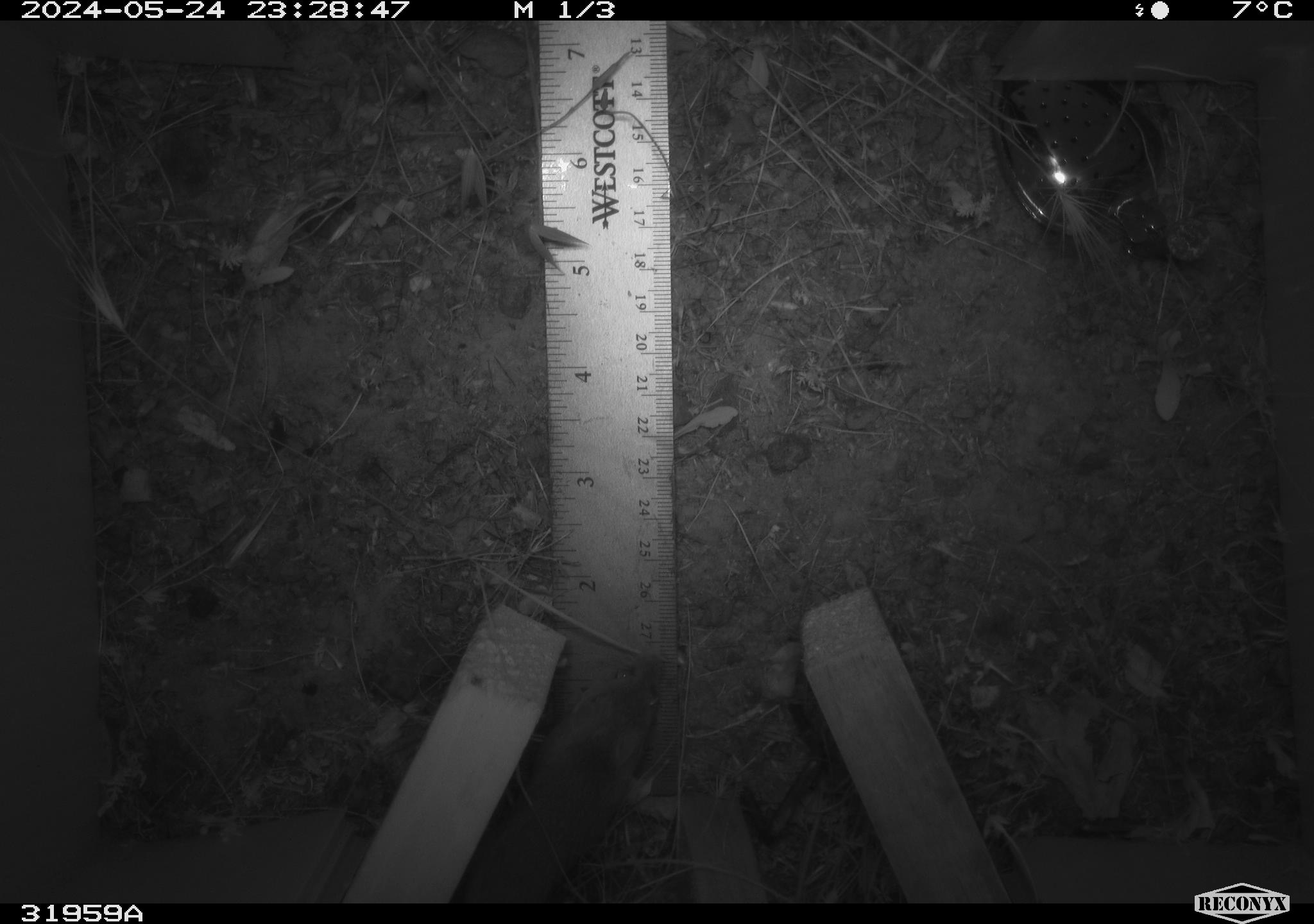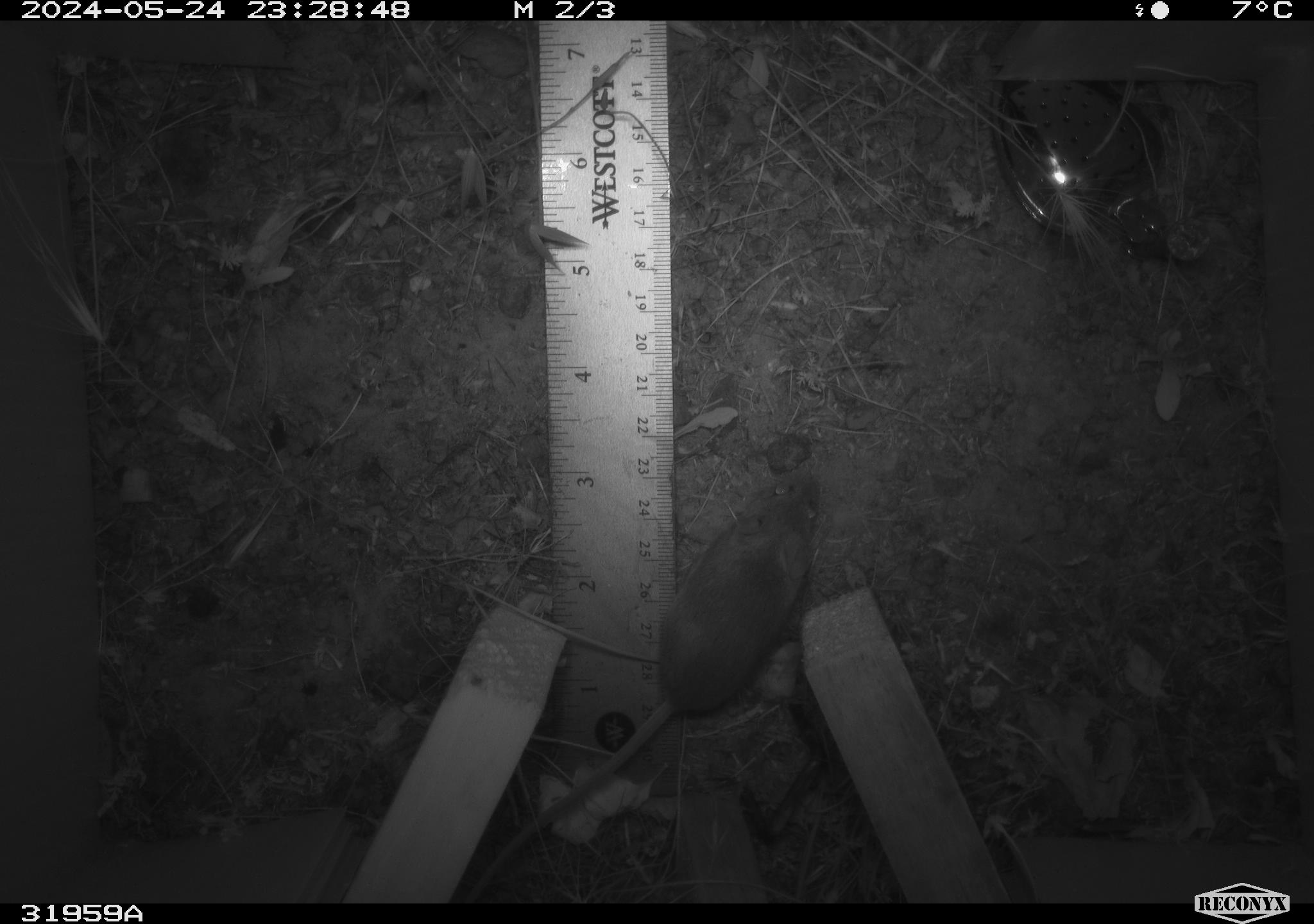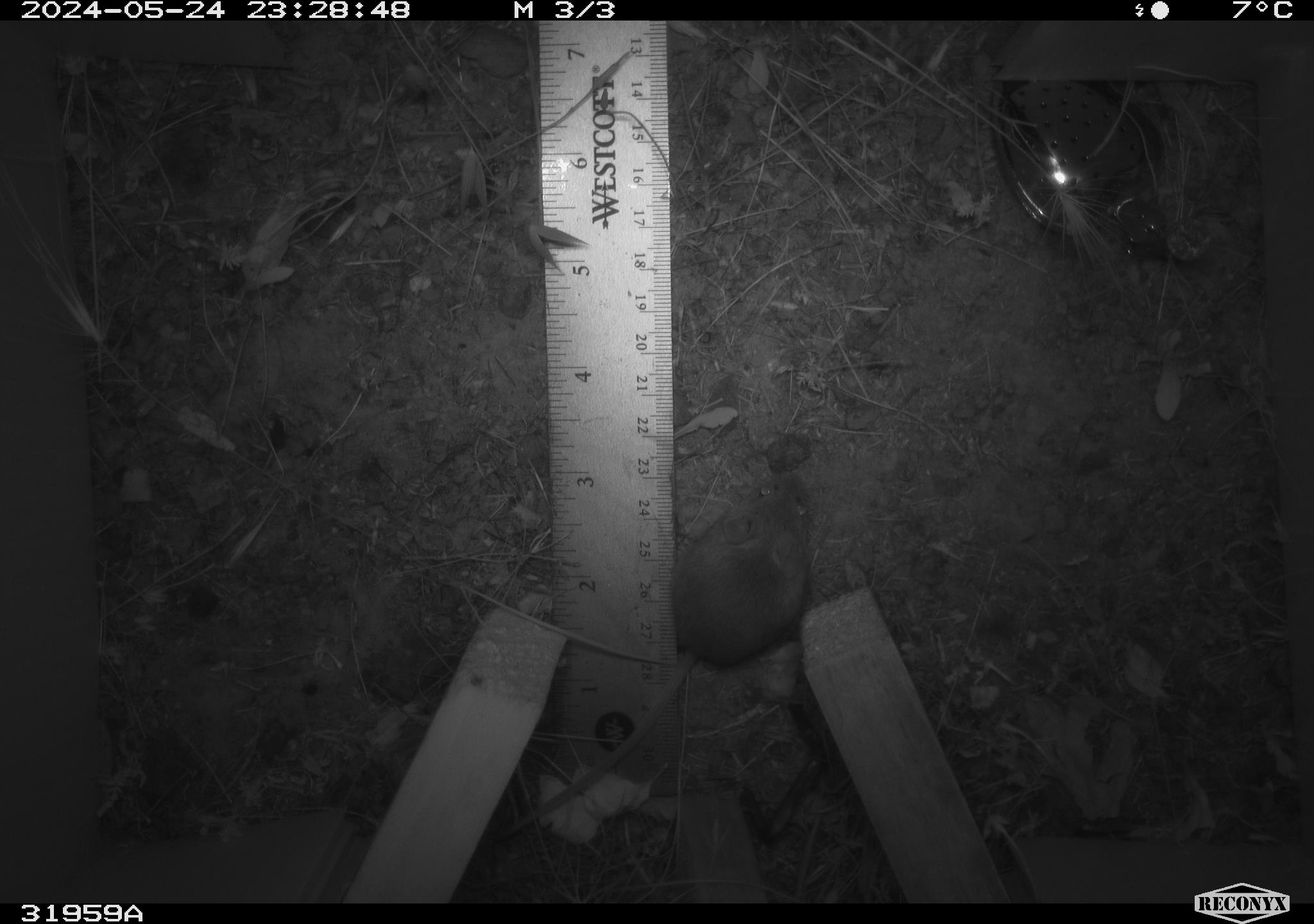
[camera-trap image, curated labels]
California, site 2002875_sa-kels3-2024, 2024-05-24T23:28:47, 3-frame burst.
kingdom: Animalia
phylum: Chordata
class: Mammalia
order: Rodentia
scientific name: Rodentia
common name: rodent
Rodent (Rodentia).